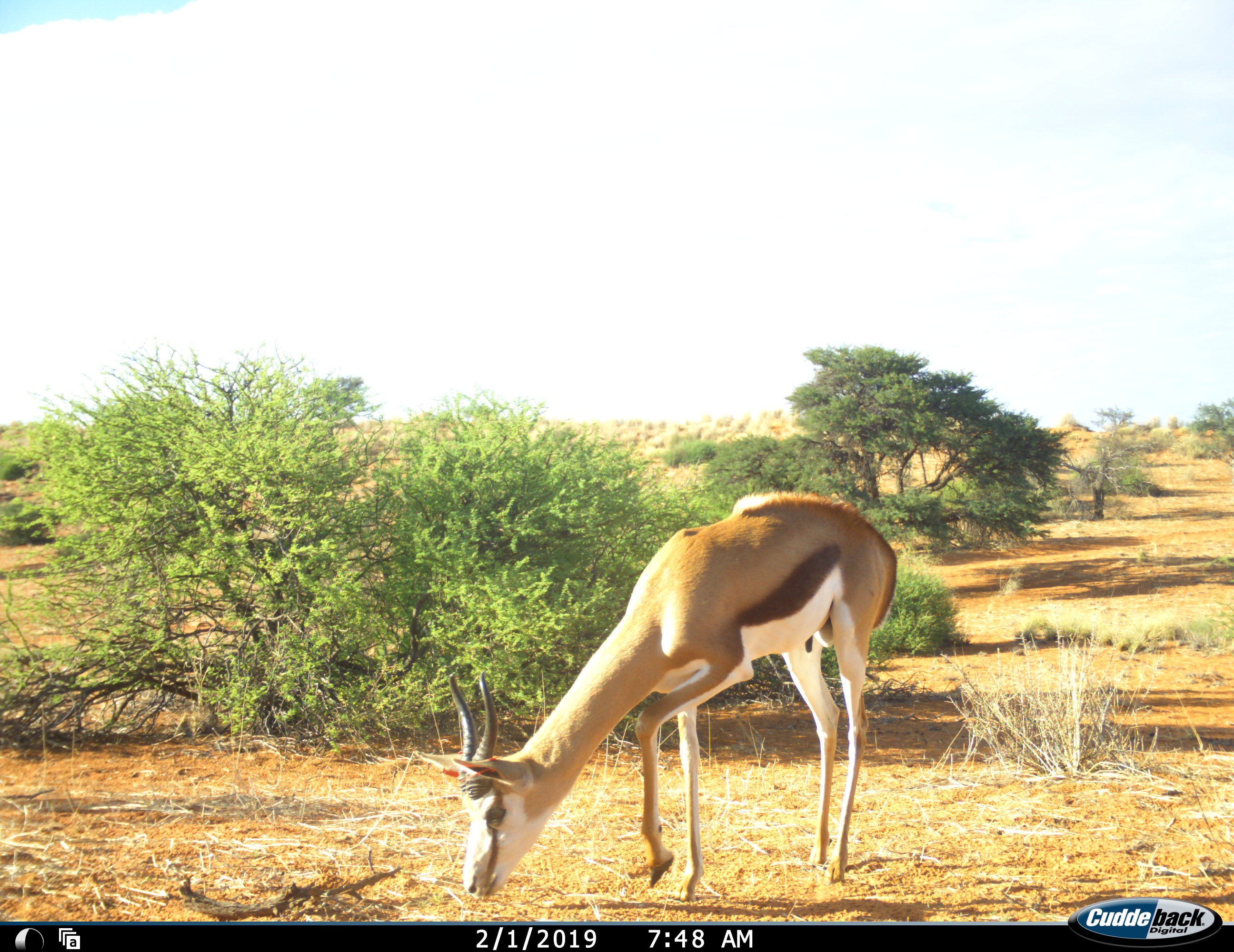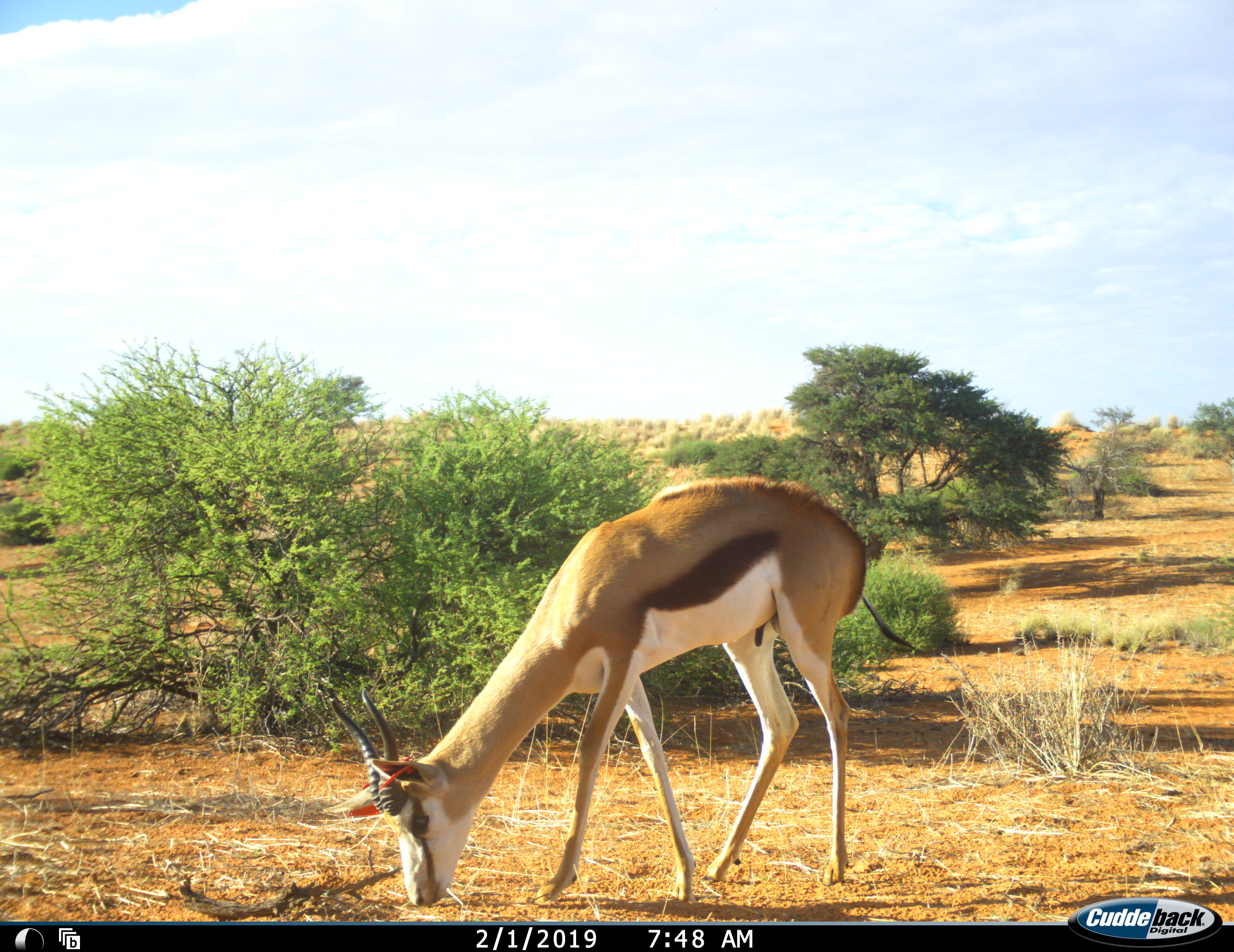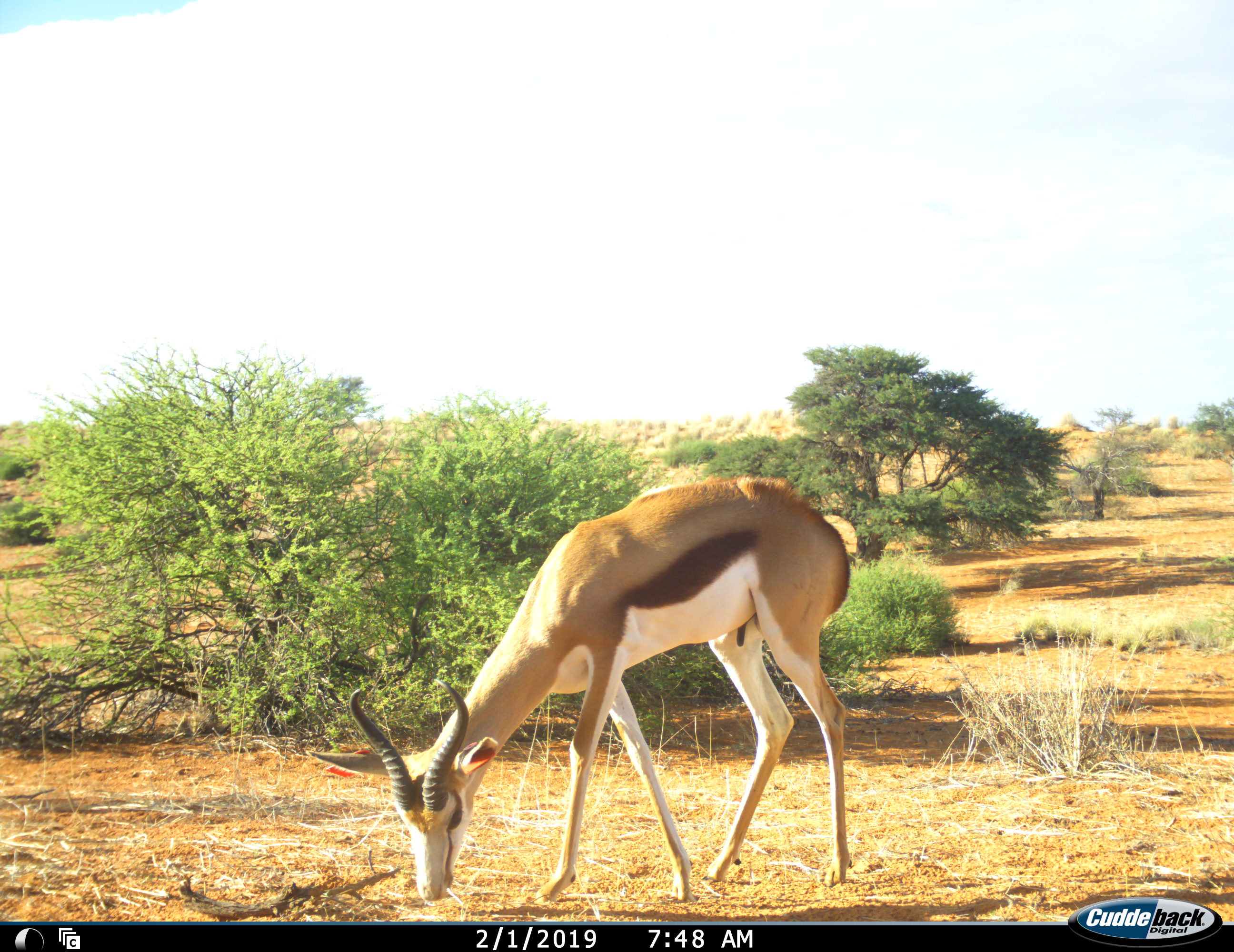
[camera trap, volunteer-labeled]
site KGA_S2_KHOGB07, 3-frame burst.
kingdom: Animalia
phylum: Chordata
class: Mammalia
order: Artiodactyla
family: Bovidae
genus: Antidorcas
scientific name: Antidorcas marsupialis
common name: springbok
Springbok (Antidorcas marsupialis), count 1. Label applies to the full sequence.